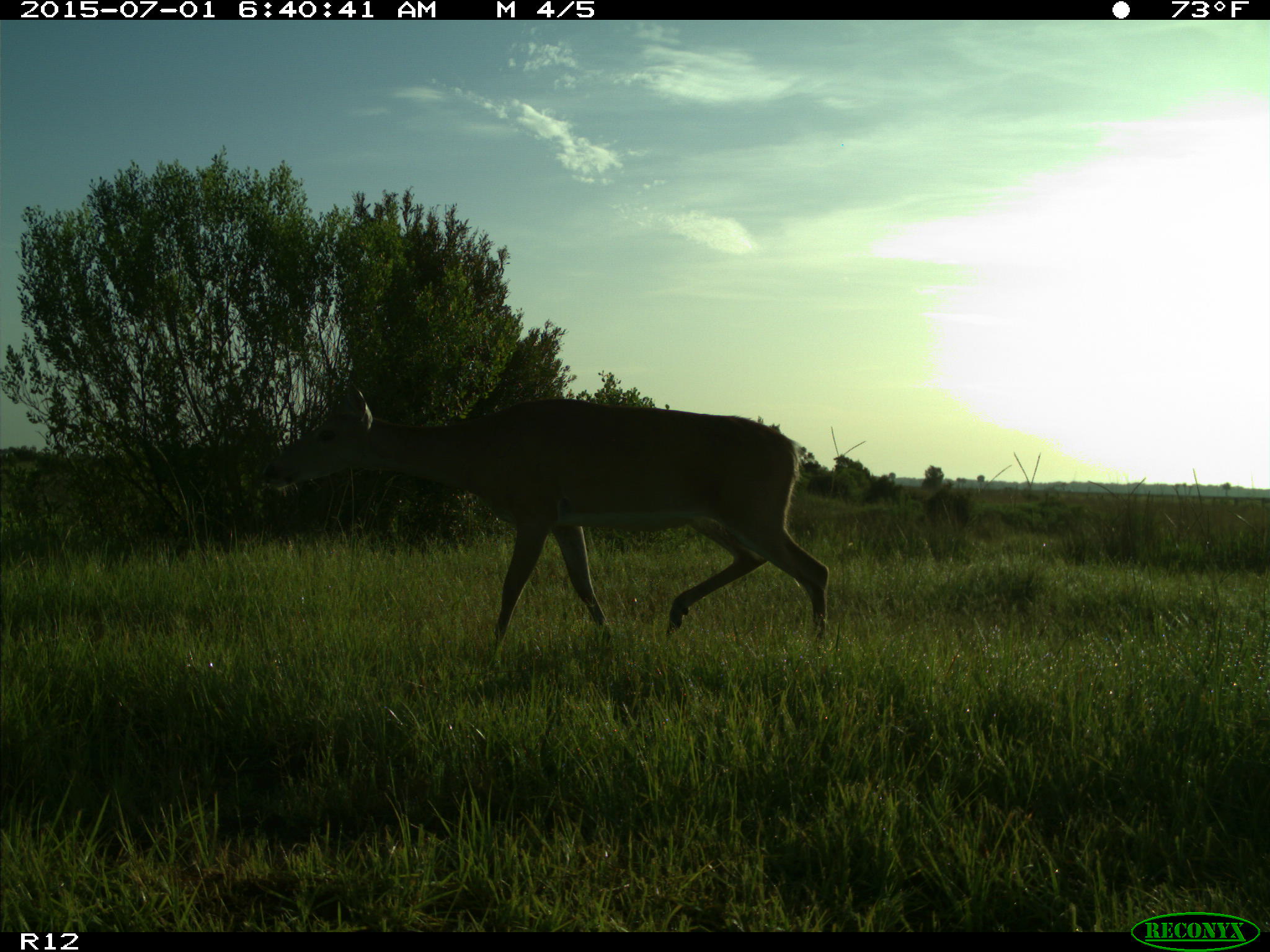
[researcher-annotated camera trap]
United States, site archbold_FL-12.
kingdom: Animalia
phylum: Chordata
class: Mammalia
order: Artiodactyla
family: Cervidae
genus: Odocoileus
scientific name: Odocoileus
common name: deer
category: unidentified deer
Unidentified deer (deer) (Odocoileus).